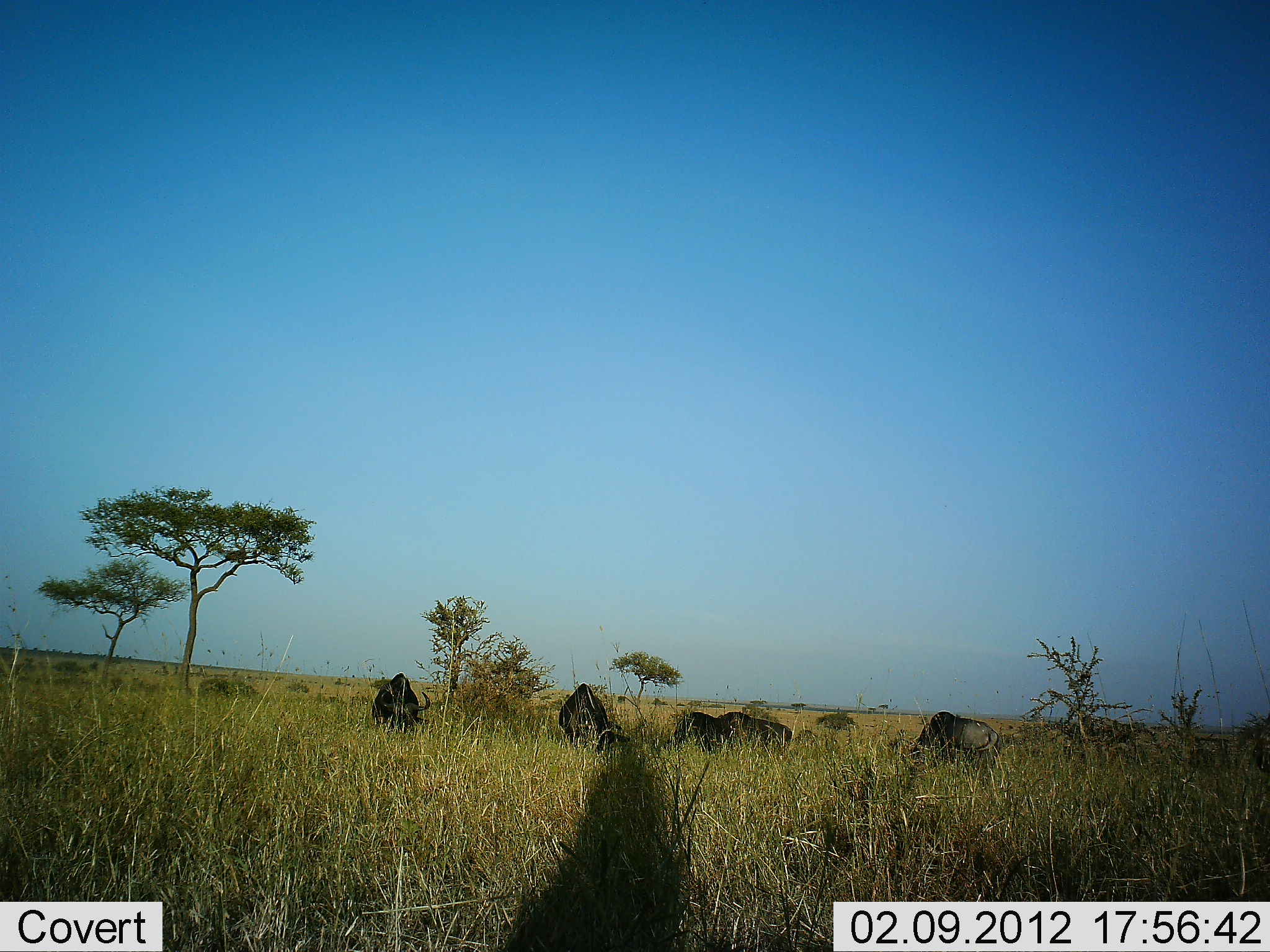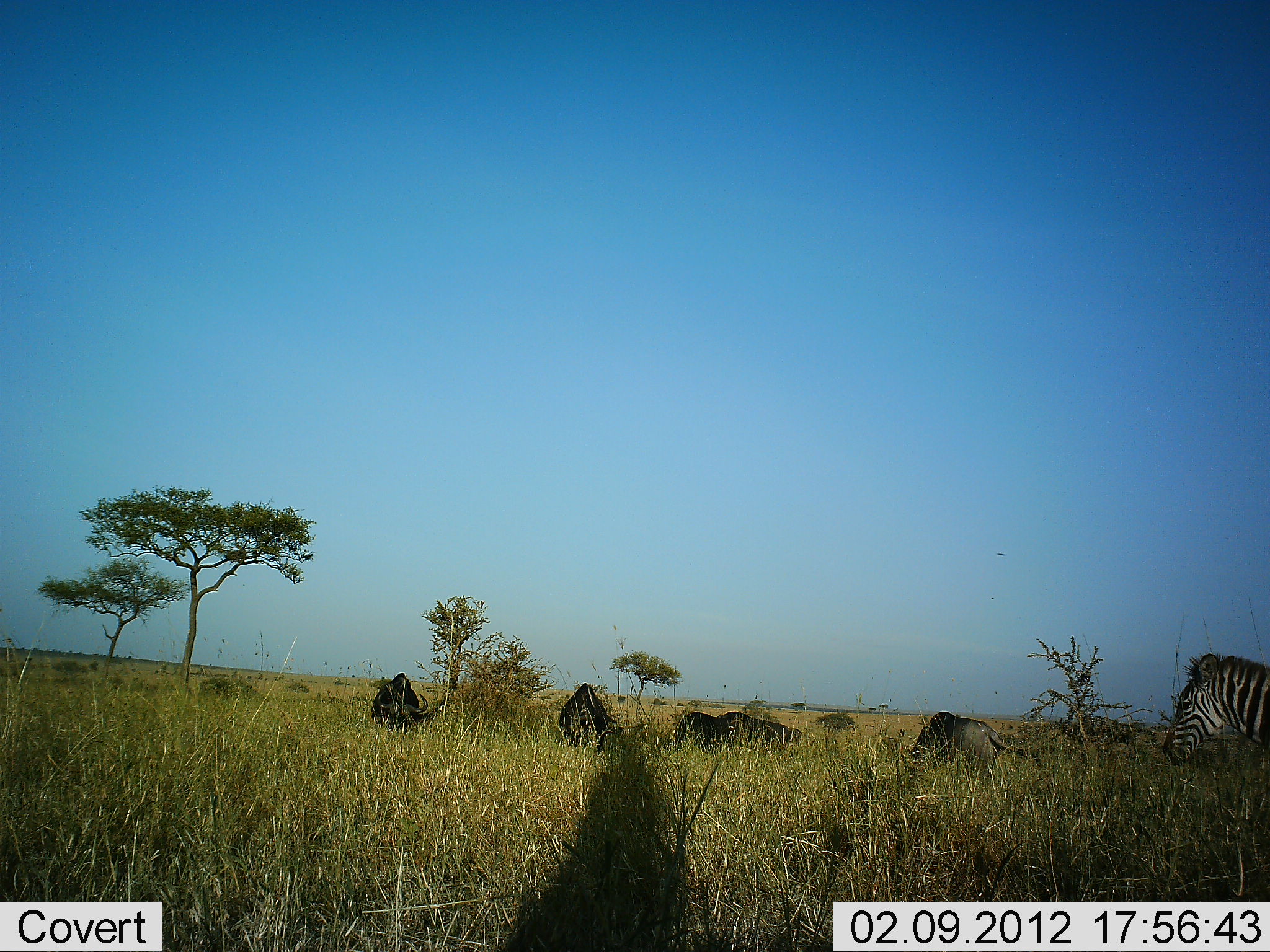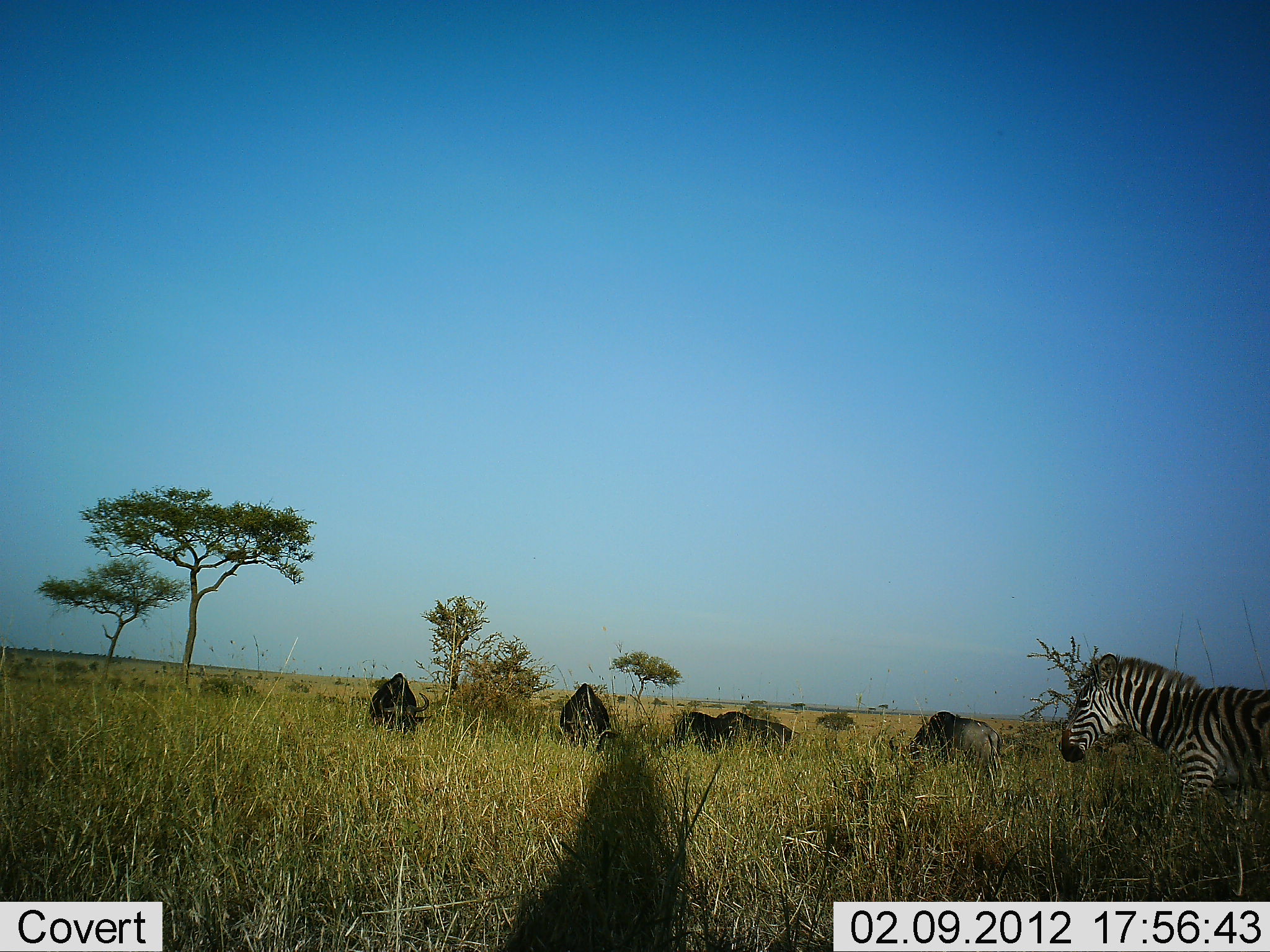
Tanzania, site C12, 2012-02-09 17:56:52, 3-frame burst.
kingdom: Animalia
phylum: Chordata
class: Mammalia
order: Artiodactyla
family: Bovidae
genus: Connochaetes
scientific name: Connochaetes taurinus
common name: blue wildebeest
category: wildebeest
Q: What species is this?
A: Wildebeest (blue wildebeest) (Connochaetes taurinus).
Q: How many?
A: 5.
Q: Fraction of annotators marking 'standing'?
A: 21%.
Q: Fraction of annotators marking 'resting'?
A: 7%.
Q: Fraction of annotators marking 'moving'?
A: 0%.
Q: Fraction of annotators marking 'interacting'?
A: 0%.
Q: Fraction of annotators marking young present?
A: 7%.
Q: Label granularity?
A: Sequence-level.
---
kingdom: Animalia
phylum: Chordata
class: Mammalia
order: Perissodactyla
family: Equidae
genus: Equus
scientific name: Equus quagga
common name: plains zebra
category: zebra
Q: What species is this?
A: Zebra (plains zebra) (Equus quagga).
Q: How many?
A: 1.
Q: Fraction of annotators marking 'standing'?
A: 6%.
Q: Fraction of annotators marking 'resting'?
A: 11%.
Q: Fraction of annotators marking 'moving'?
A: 83%.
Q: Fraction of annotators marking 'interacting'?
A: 0%.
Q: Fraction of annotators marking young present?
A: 0%.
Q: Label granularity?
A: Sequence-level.